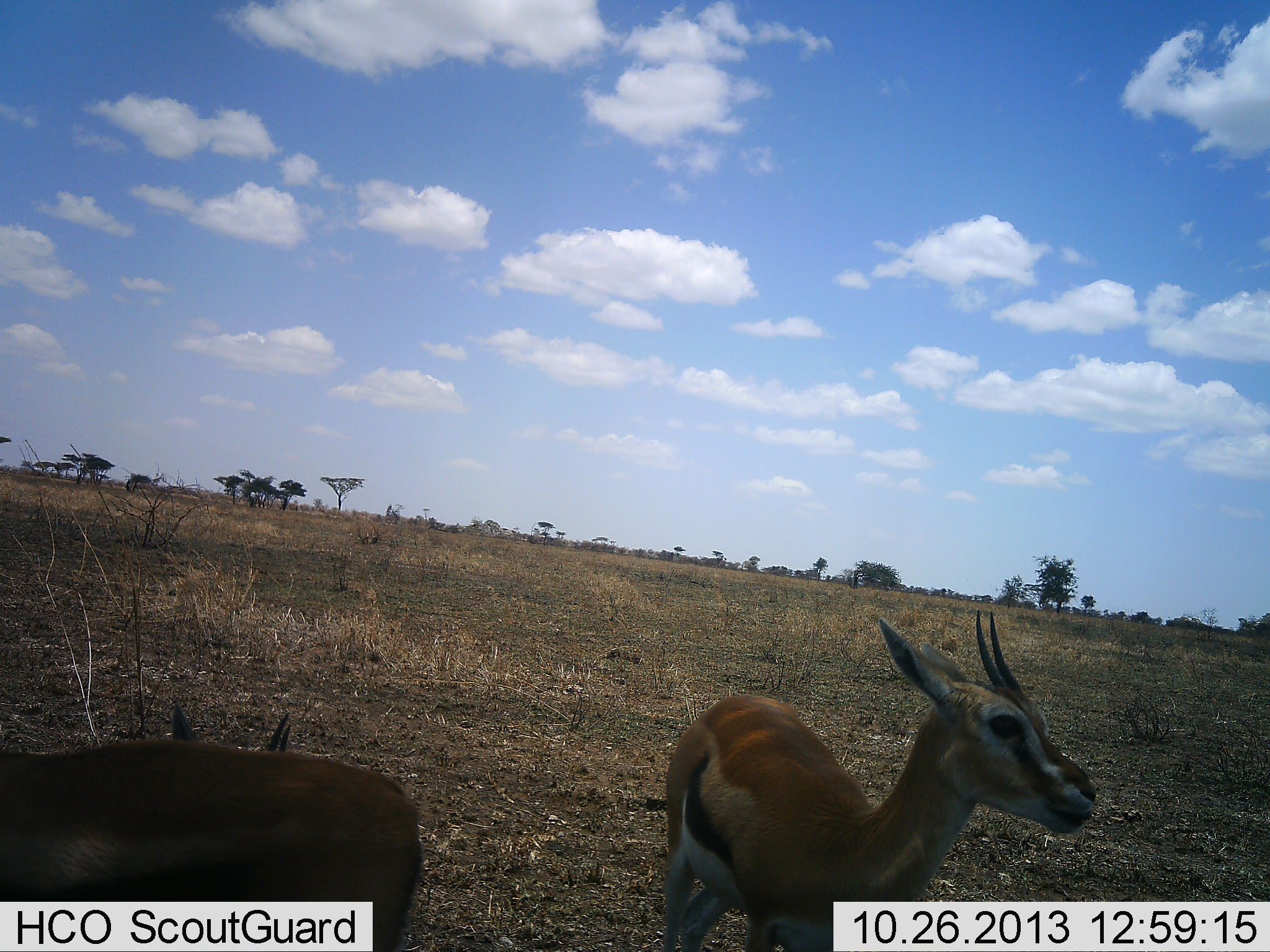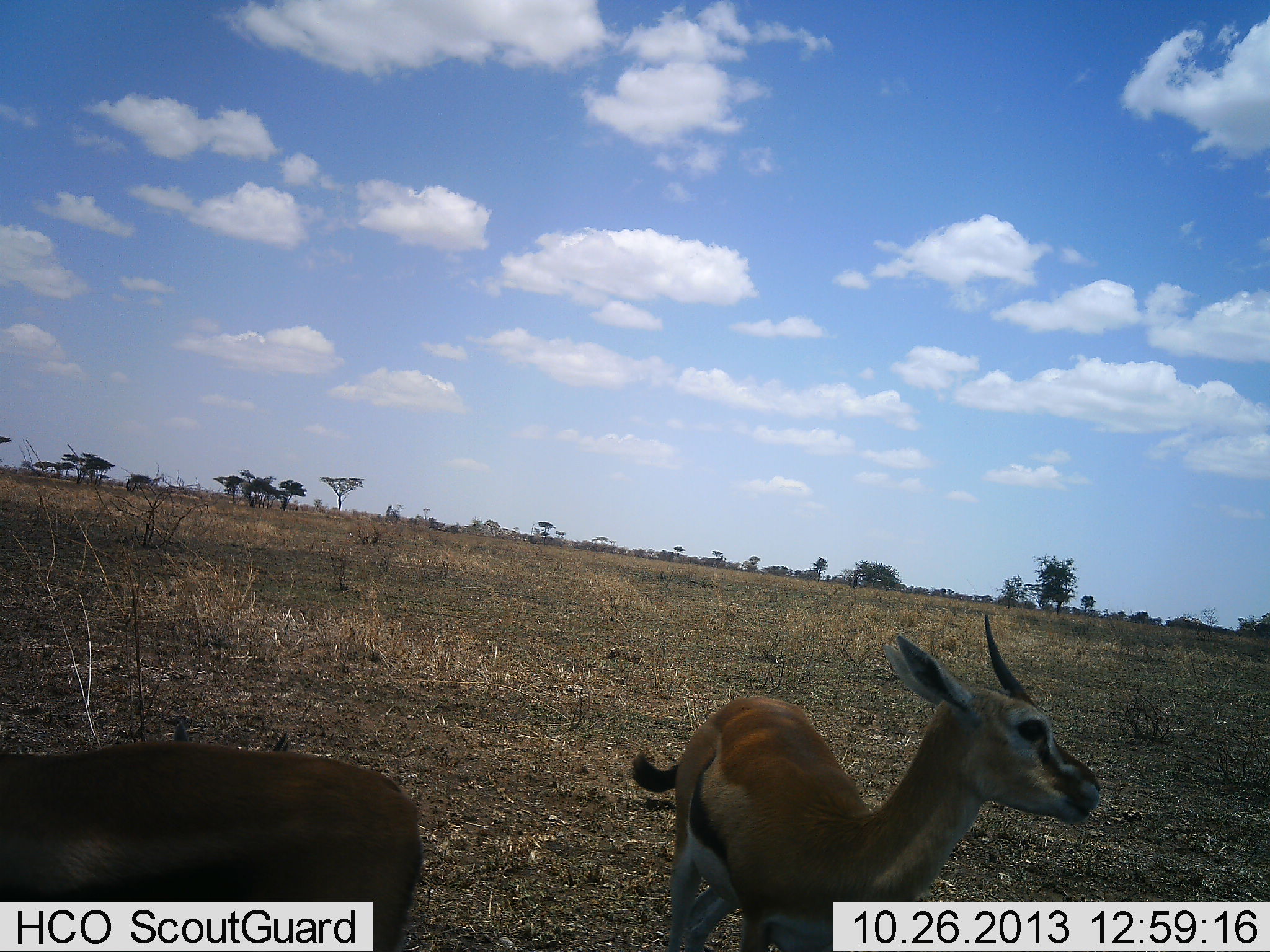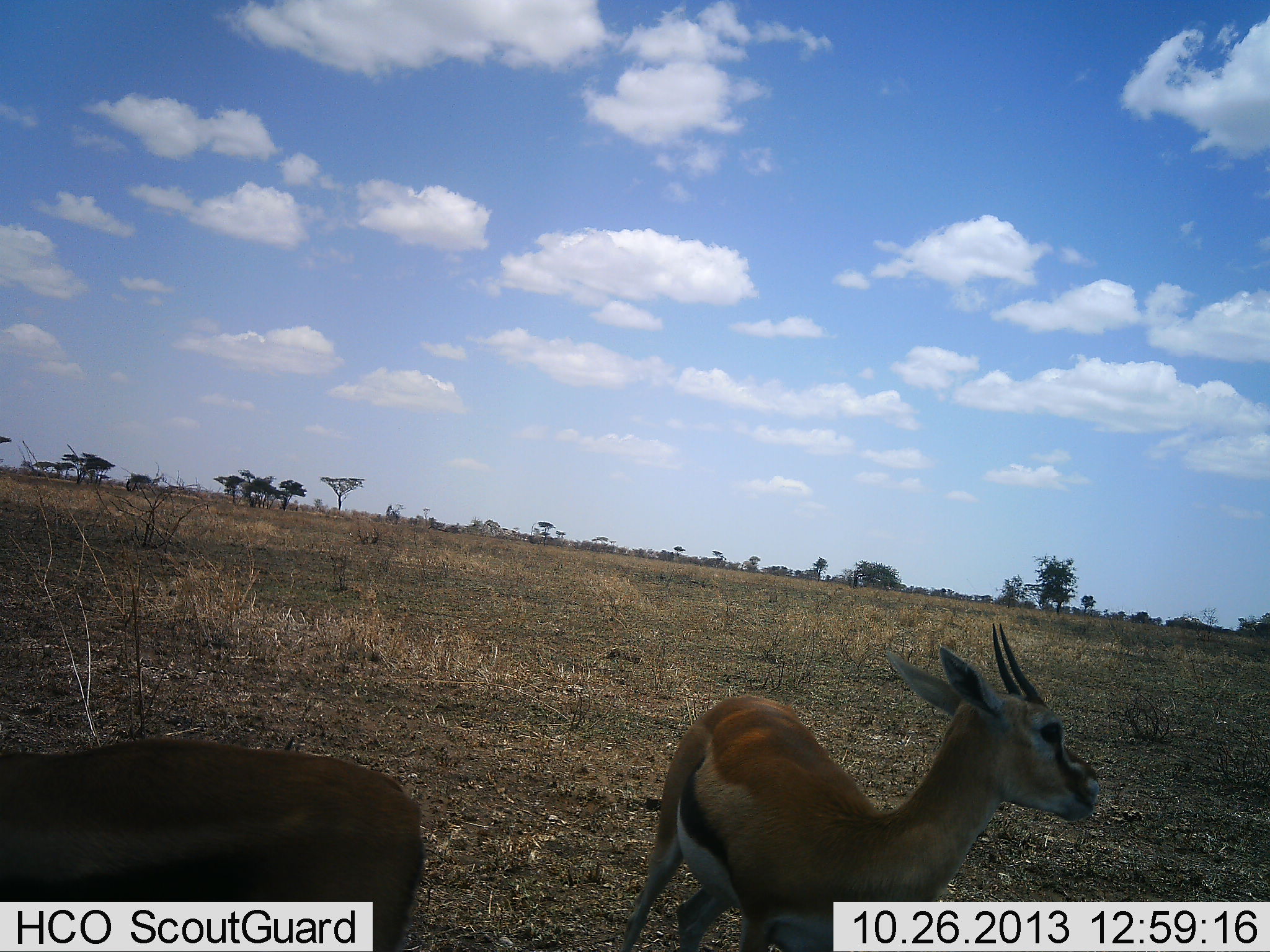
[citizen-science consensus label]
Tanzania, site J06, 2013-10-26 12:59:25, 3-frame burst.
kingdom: Animalia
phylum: Chordata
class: Mammalia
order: Artiodactyla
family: Bovidae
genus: Eudorcas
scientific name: Eudorcas thomsonii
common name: thomson's gazelle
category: gazellethomsons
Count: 2.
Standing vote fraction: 89%.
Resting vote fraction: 0%.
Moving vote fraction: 5%.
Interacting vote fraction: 5%.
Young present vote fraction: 5%.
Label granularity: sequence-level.